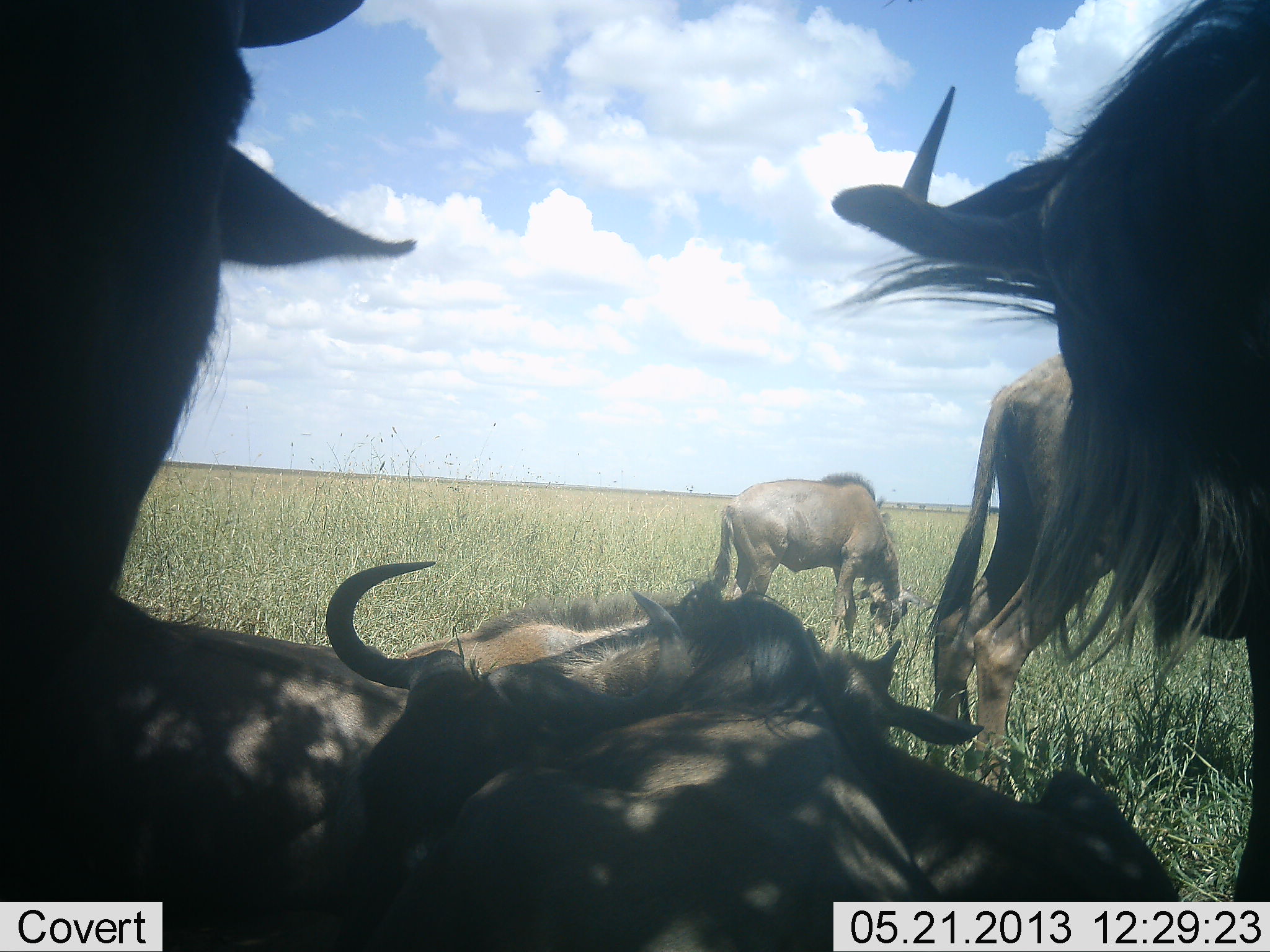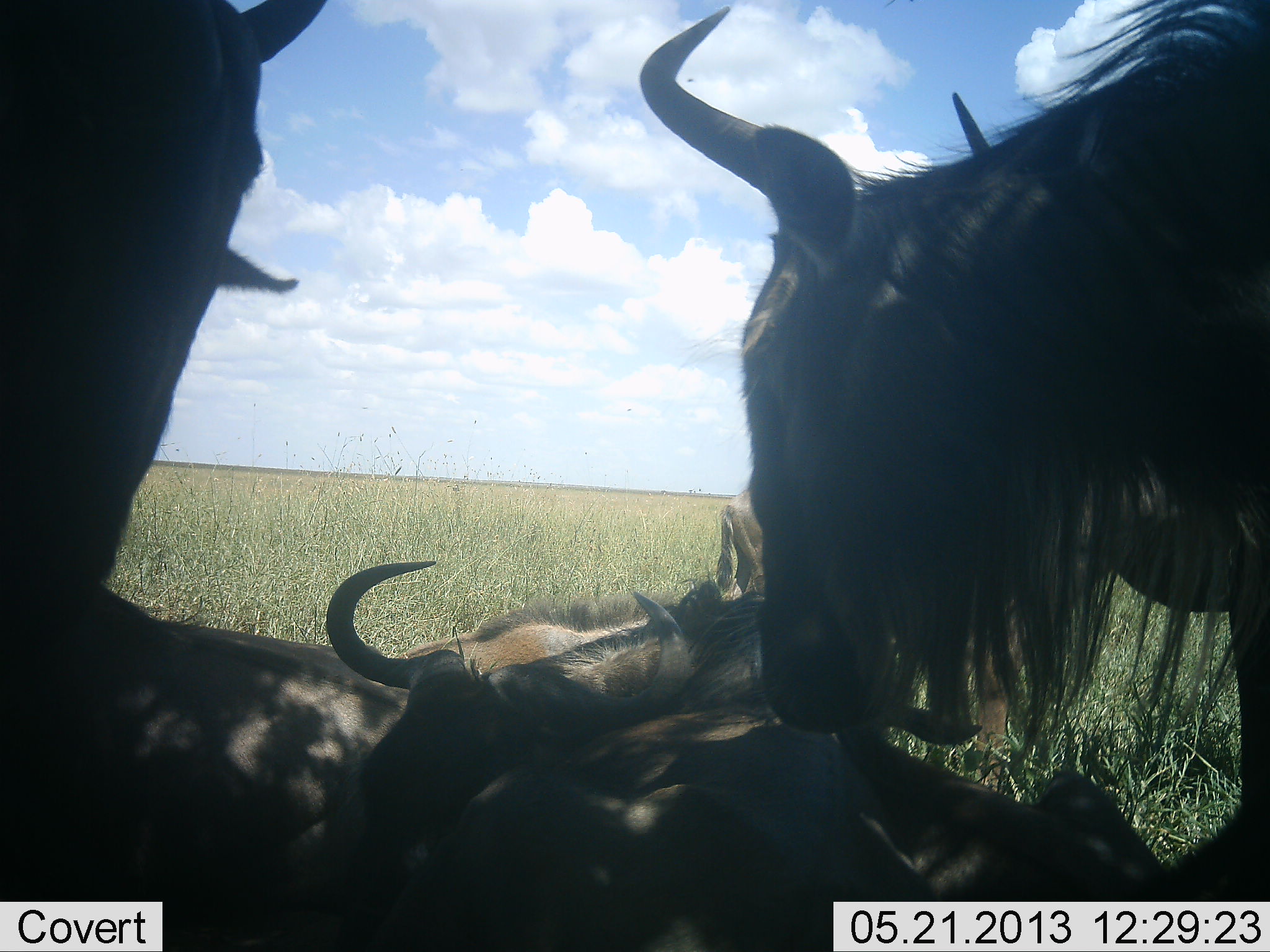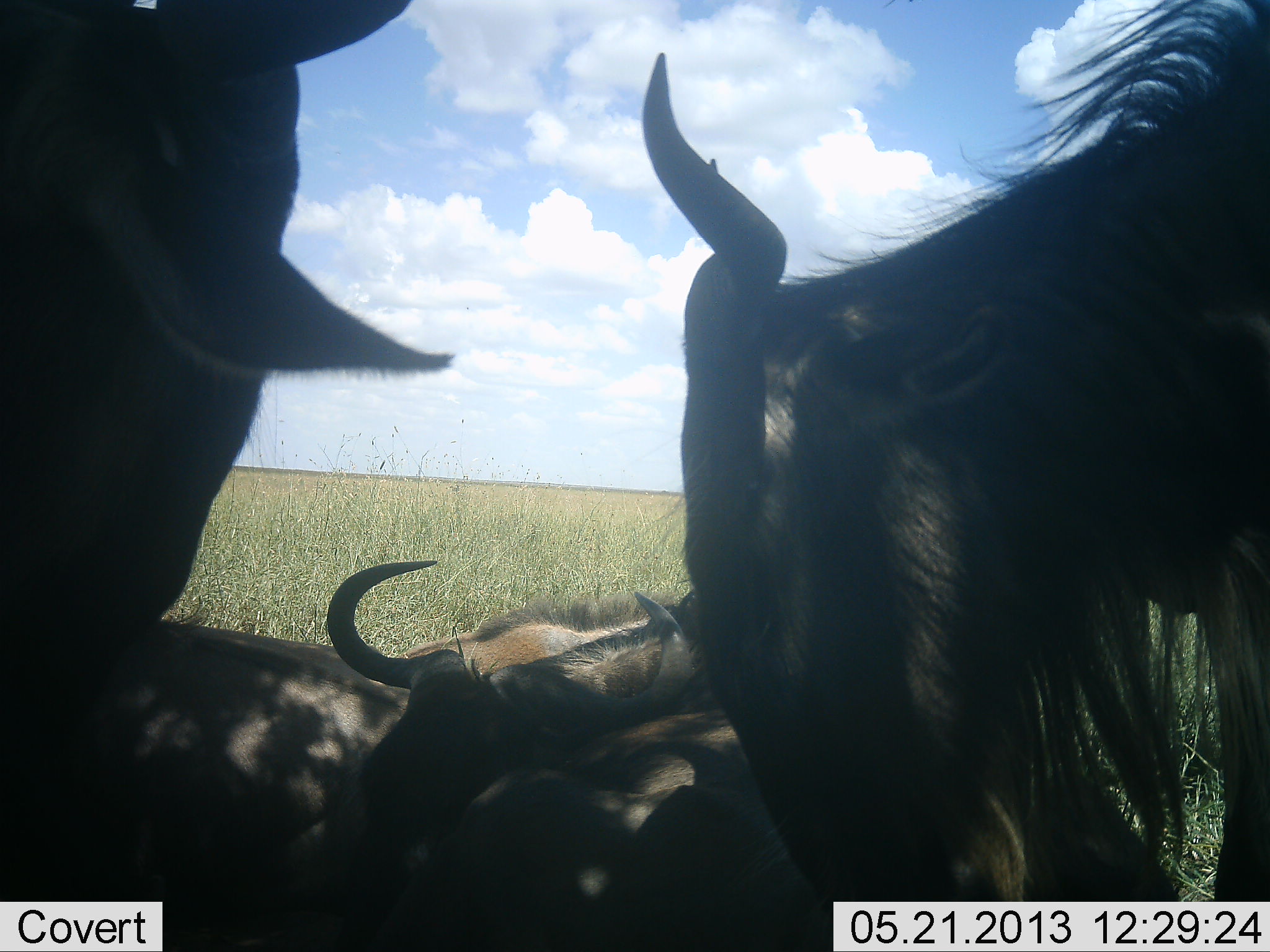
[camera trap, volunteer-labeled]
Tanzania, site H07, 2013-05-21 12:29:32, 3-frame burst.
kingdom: Animalia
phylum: Chordata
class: Mammalia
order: Artiodactyla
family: Bovidae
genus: Connochaetes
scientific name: Connochaetes taurinus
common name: blue wildebeest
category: wildebeest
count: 7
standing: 50%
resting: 90%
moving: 0%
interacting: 20%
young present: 30%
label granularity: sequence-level